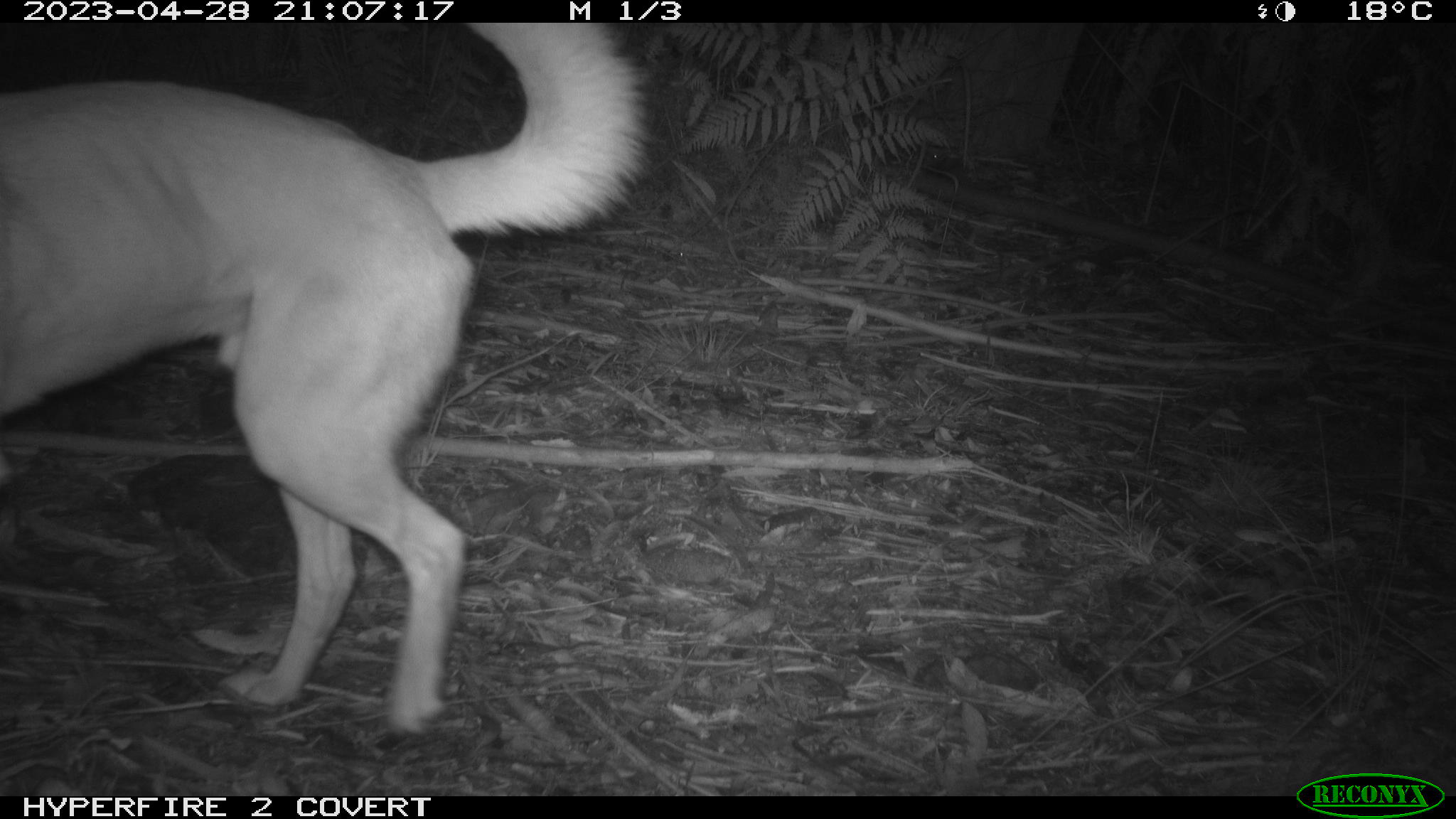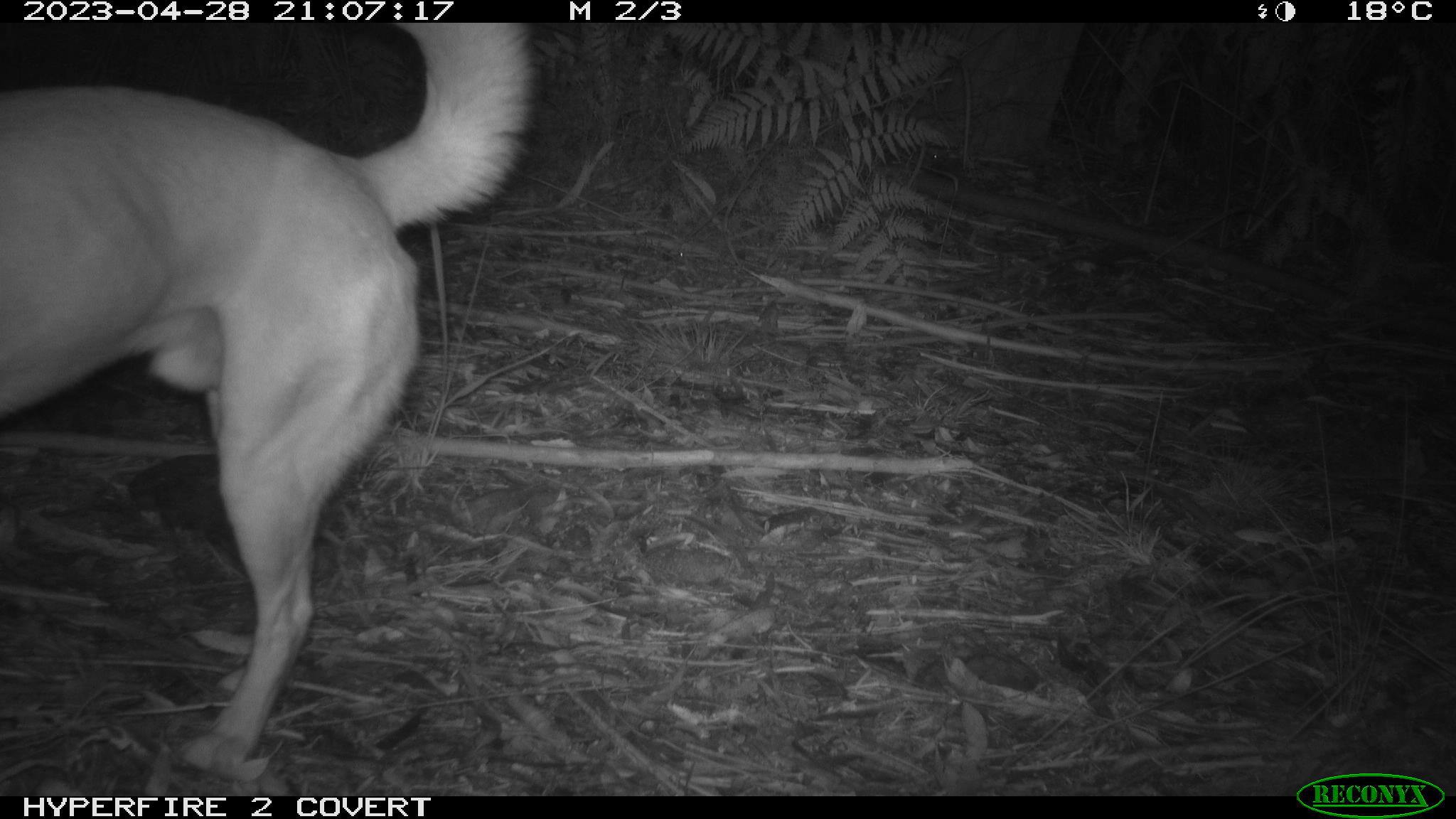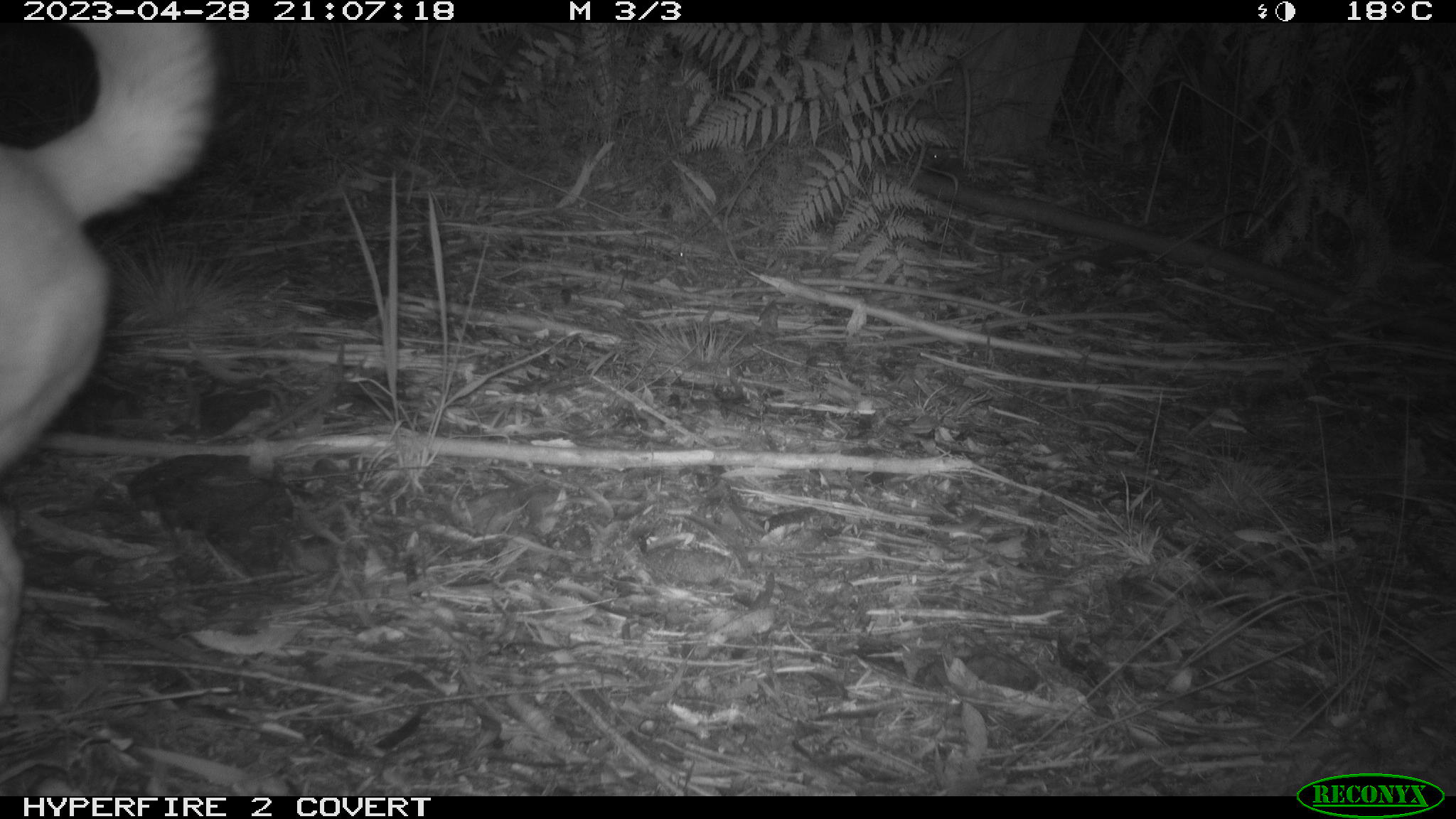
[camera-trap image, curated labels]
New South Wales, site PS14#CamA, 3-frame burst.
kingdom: Animalia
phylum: Chordata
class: Mammalia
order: Carnivora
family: Canidae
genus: Canis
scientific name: Canis familiaris dingo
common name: dingo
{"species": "dingo (Canis familiaris dingo)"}